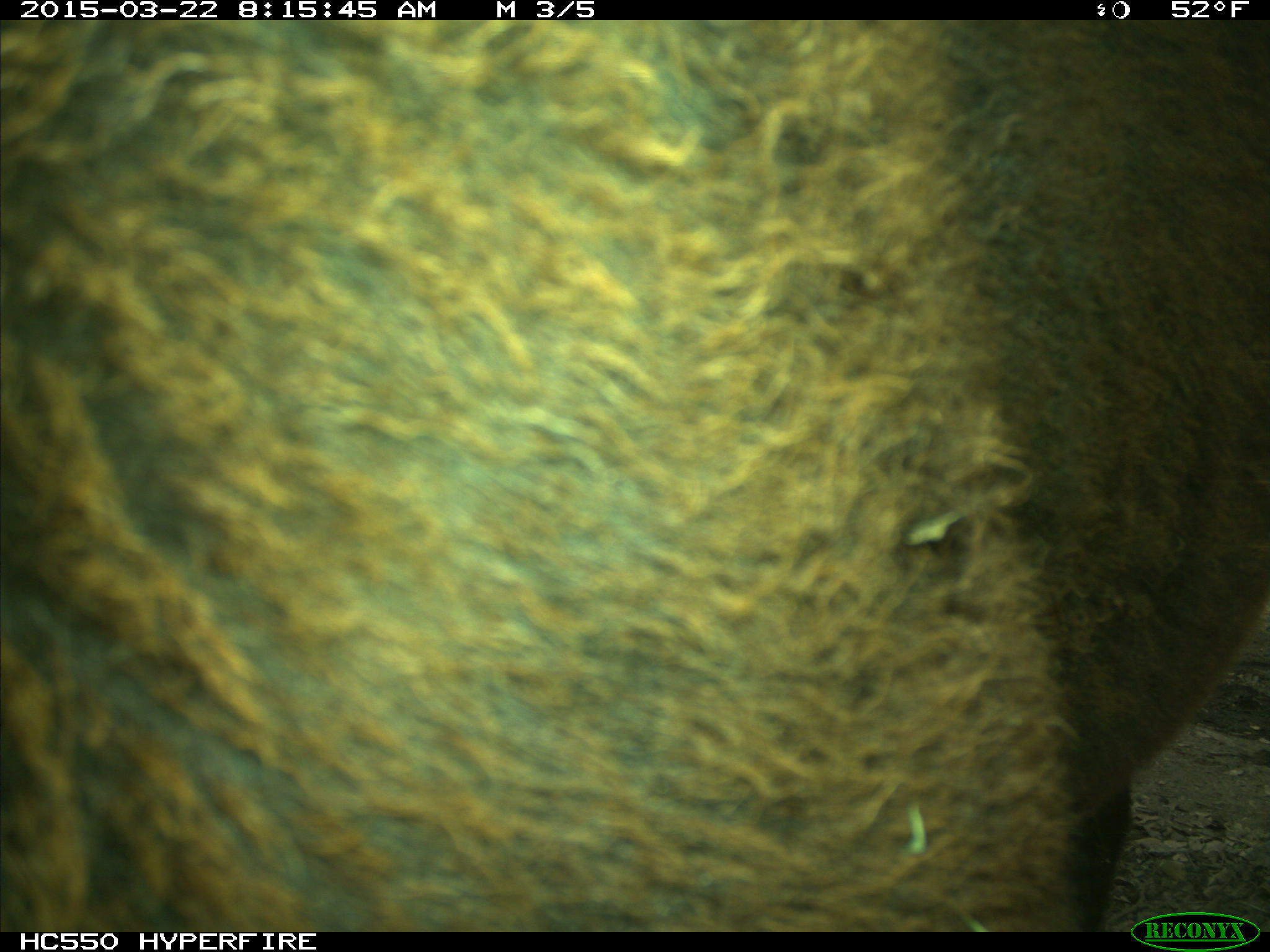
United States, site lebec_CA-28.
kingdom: Animalia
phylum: Chordata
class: Mammalia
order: Artiodactyla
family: Bovidae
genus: Bos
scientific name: Bos taurus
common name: domestic cow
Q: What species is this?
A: Bos taurus (domestic cow).